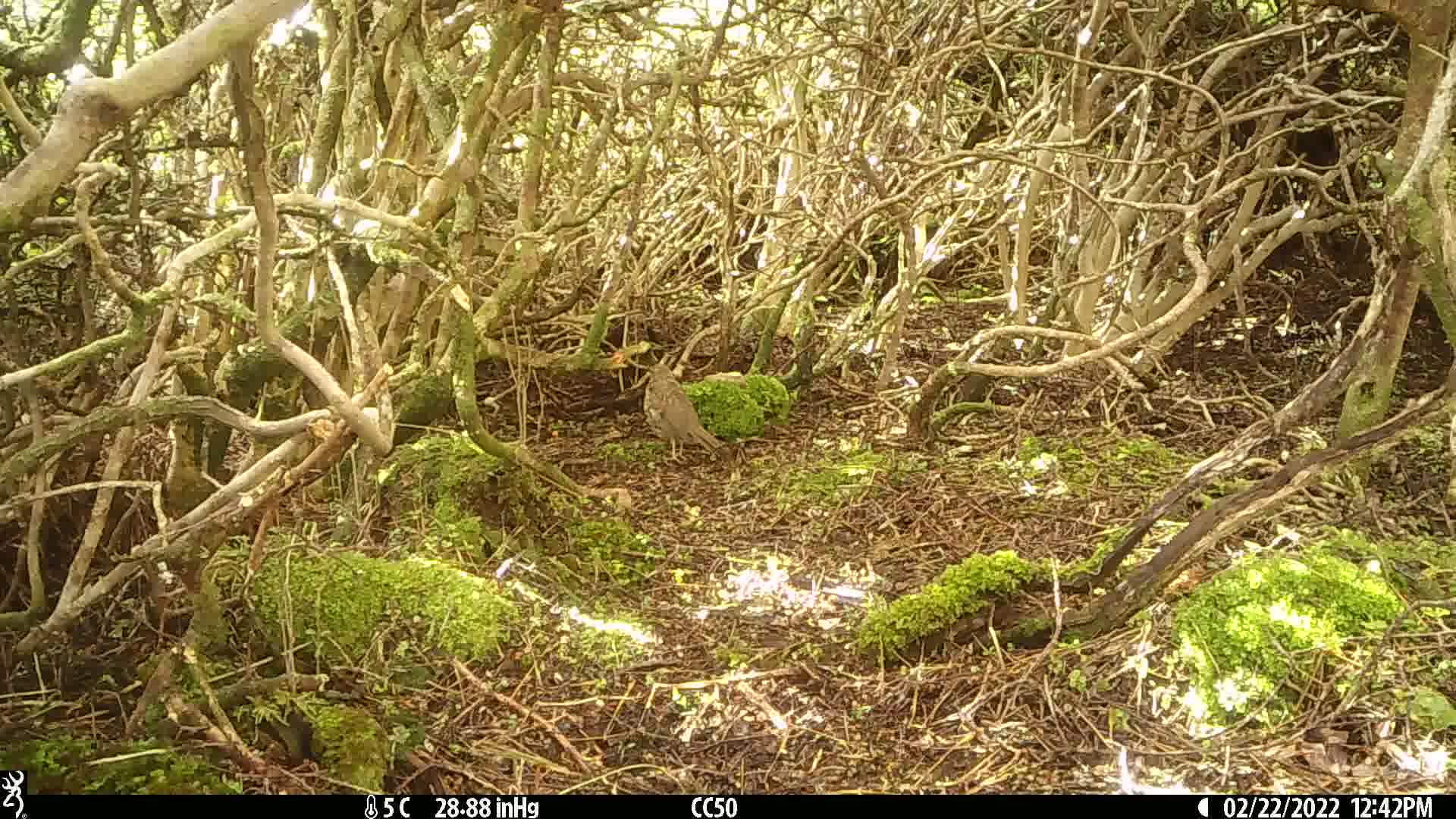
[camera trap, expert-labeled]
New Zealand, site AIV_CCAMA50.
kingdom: Animalia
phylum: Chordata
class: Aves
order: Passeriformes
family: Turdidae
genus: Turdus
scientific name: Turdus philomelos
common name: song thrush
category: thrush